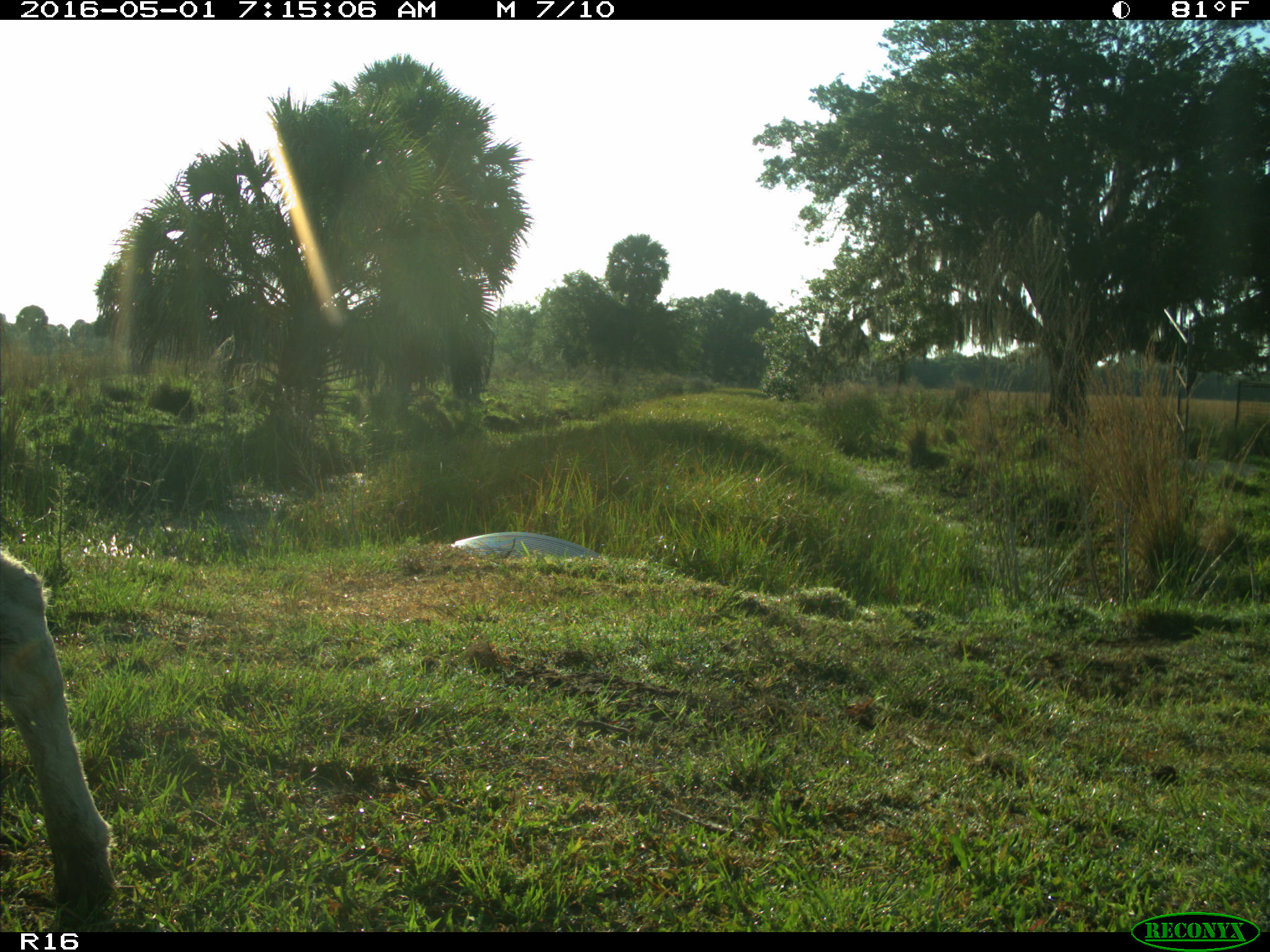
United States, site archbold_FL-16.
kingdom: Animalia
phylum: Chordata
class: Mammalia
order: Artiodactyla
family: Bovidae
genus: Bos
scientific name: Bos taurus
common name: domestic cow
Bos taurus (domestic cow).